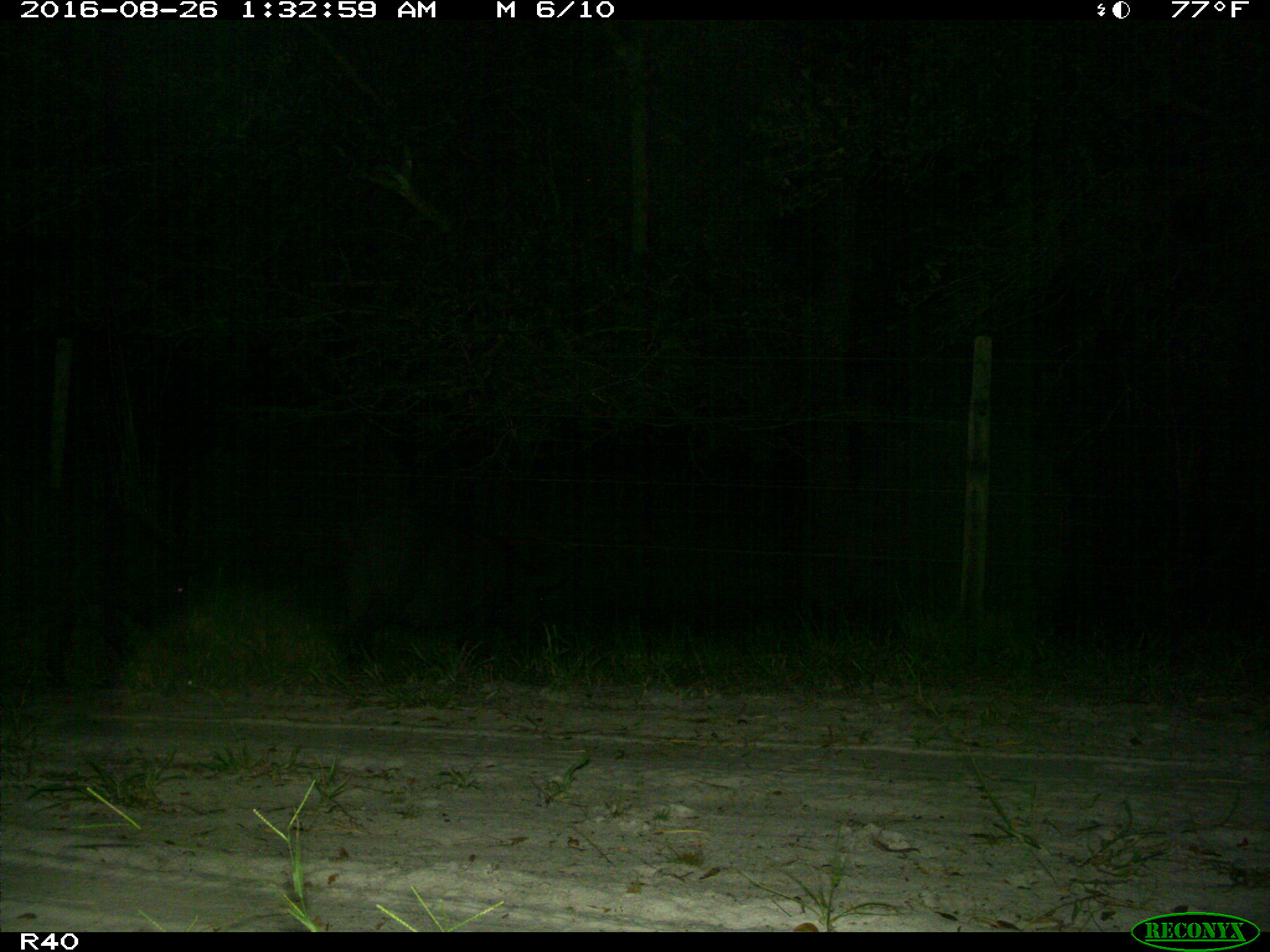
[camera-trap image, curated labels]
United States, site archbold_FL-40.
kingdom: Animalia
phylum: Chordata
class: Mammalia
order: Artiodactyla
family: Suidae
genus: Sus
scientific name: Sus scrofa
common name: wild boar